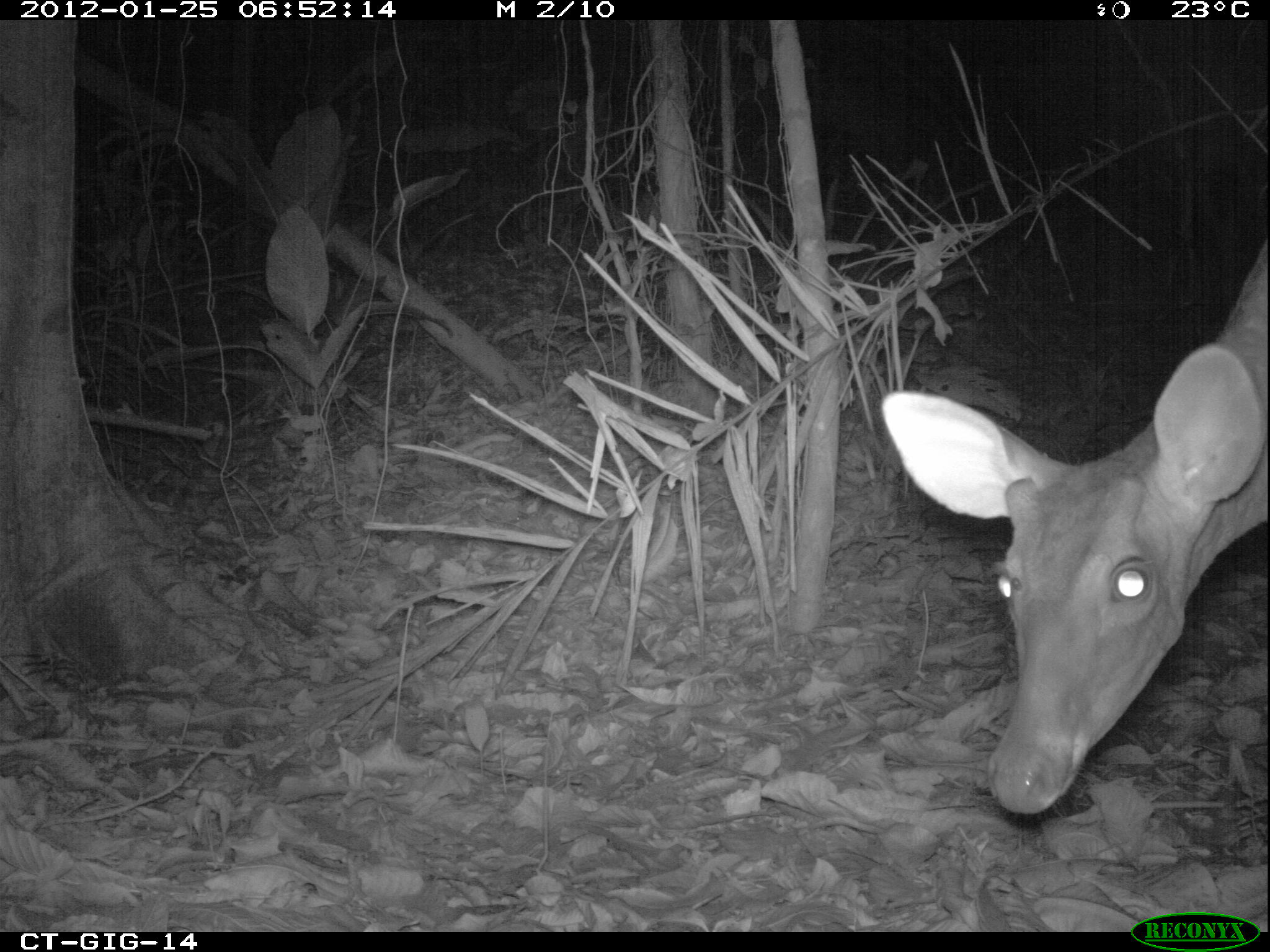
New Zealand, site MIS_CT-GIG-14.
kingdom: Animalia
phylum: Chordata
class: Mammalia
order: Artiodactyla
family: Cervidae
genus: Odocoileus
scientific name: Odocoileus virginianus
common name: white-tailed deer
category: white tailed deer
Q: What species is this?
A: White tailed deer (white-tailed deer) (Odocoileus virginianus).